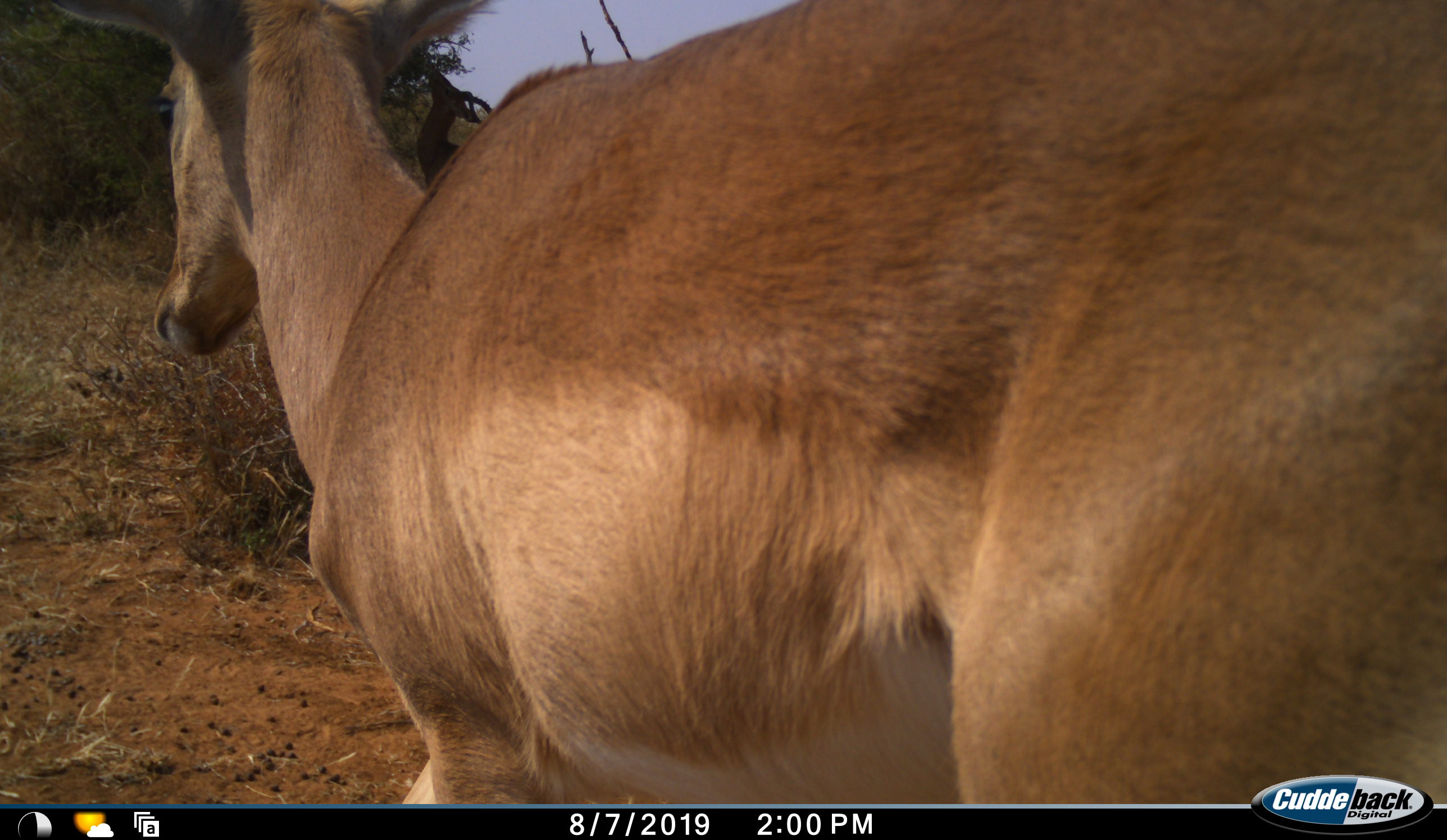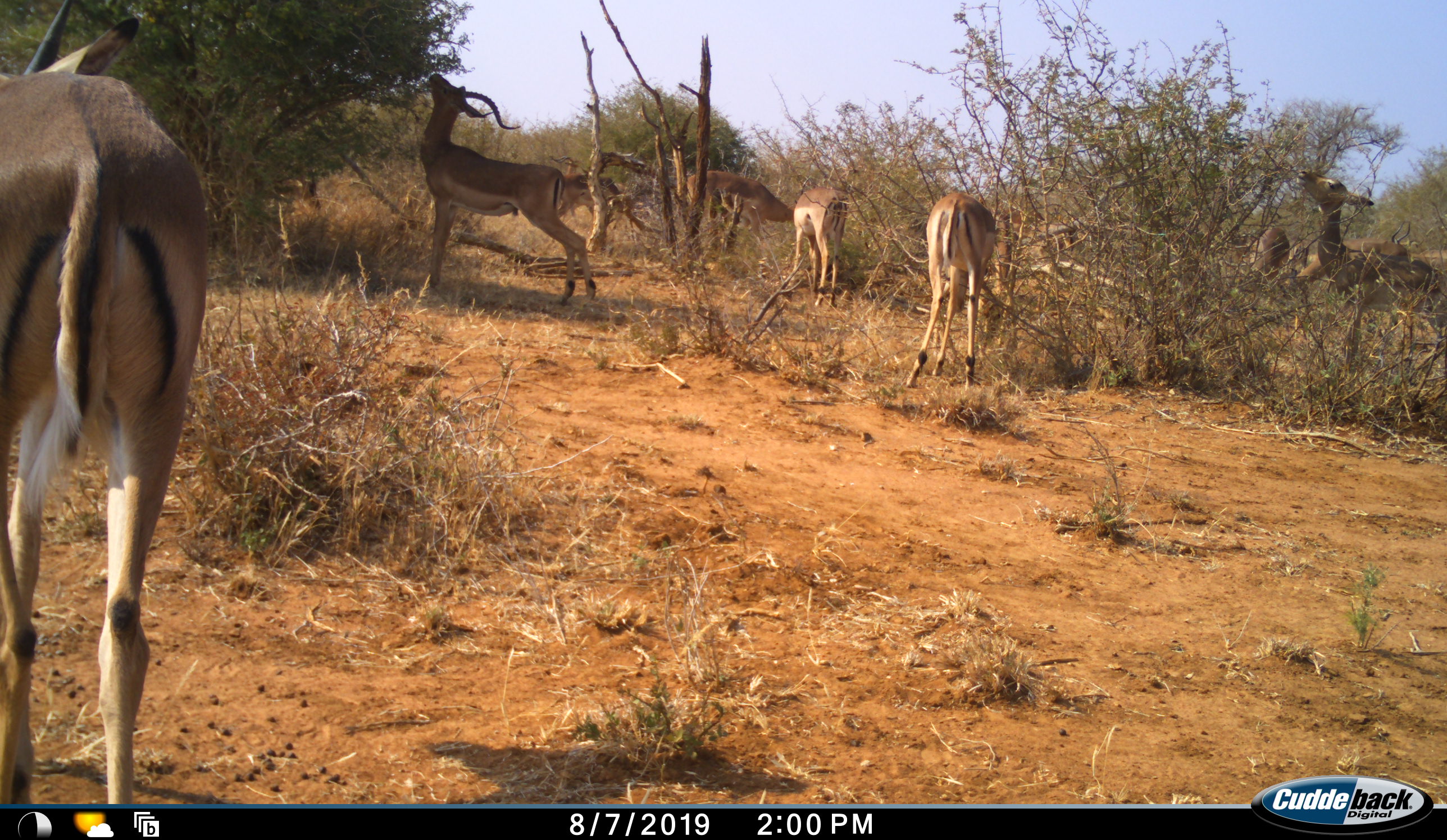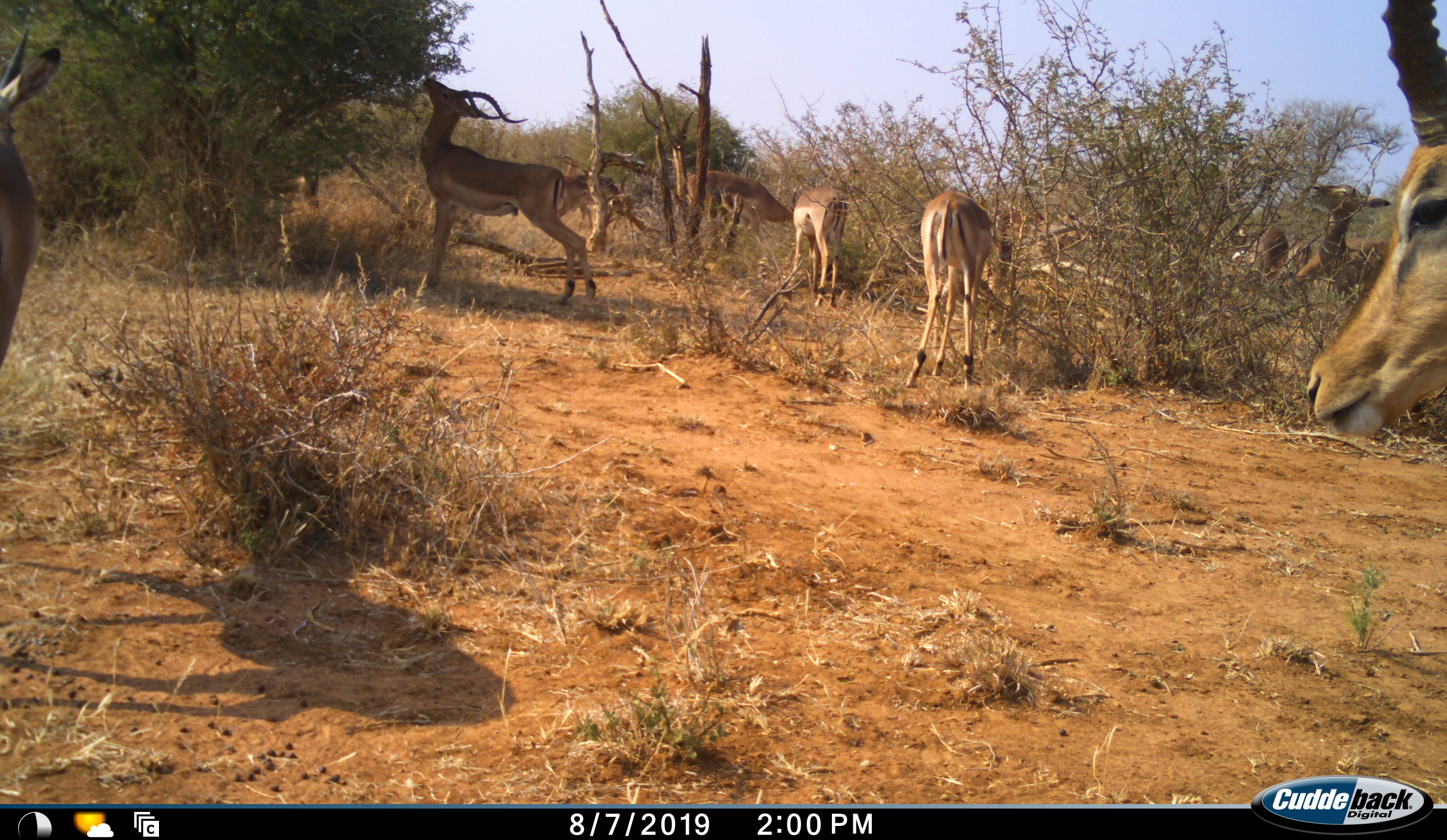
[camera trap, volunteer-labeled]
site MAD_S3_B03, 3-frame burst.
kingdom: Animalia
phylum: Chordata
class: Mammalia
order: Artiodactyla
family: Bovidae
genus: Aepyceros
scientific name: Aepyceros melampus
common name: impala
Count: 10.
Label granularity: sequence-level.